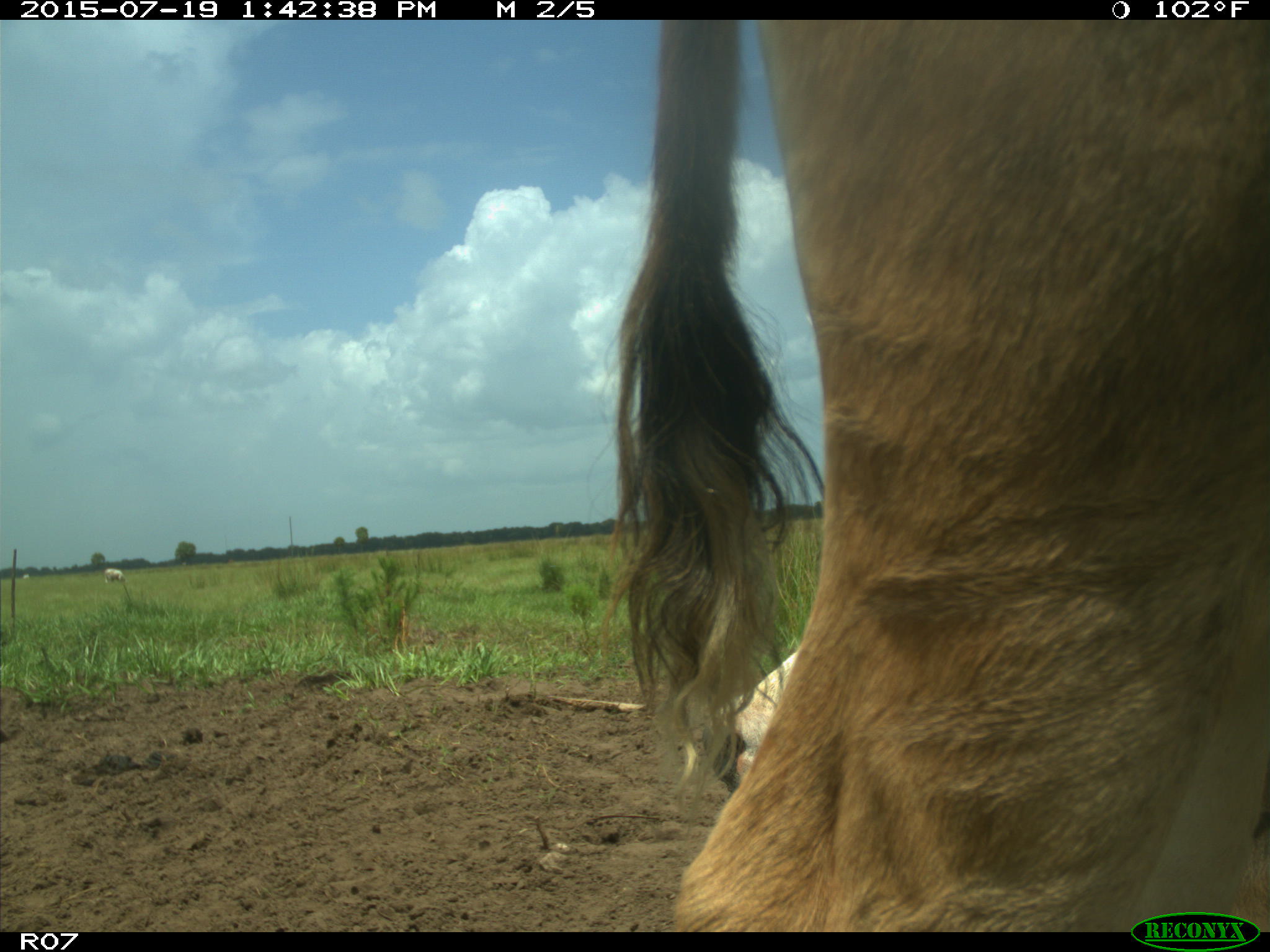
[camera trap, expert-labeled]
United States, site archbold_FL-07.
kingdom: Animalia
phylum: Chordata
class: Mammalia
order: Artiodactyla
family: Bovidae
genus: Bos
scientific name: Bos taurus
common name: domestic cow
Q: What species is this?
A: Bos taurus (domestic cow).